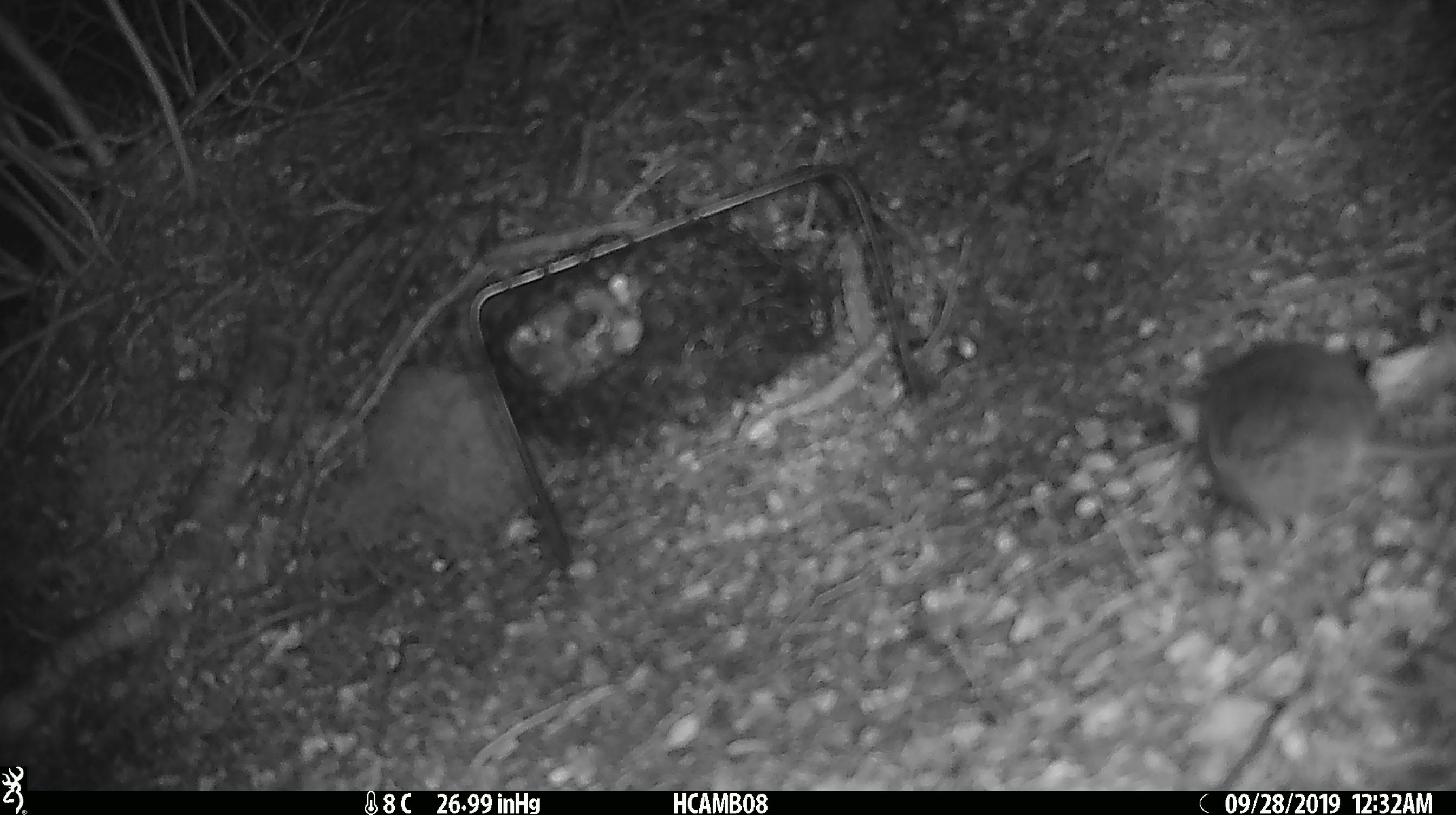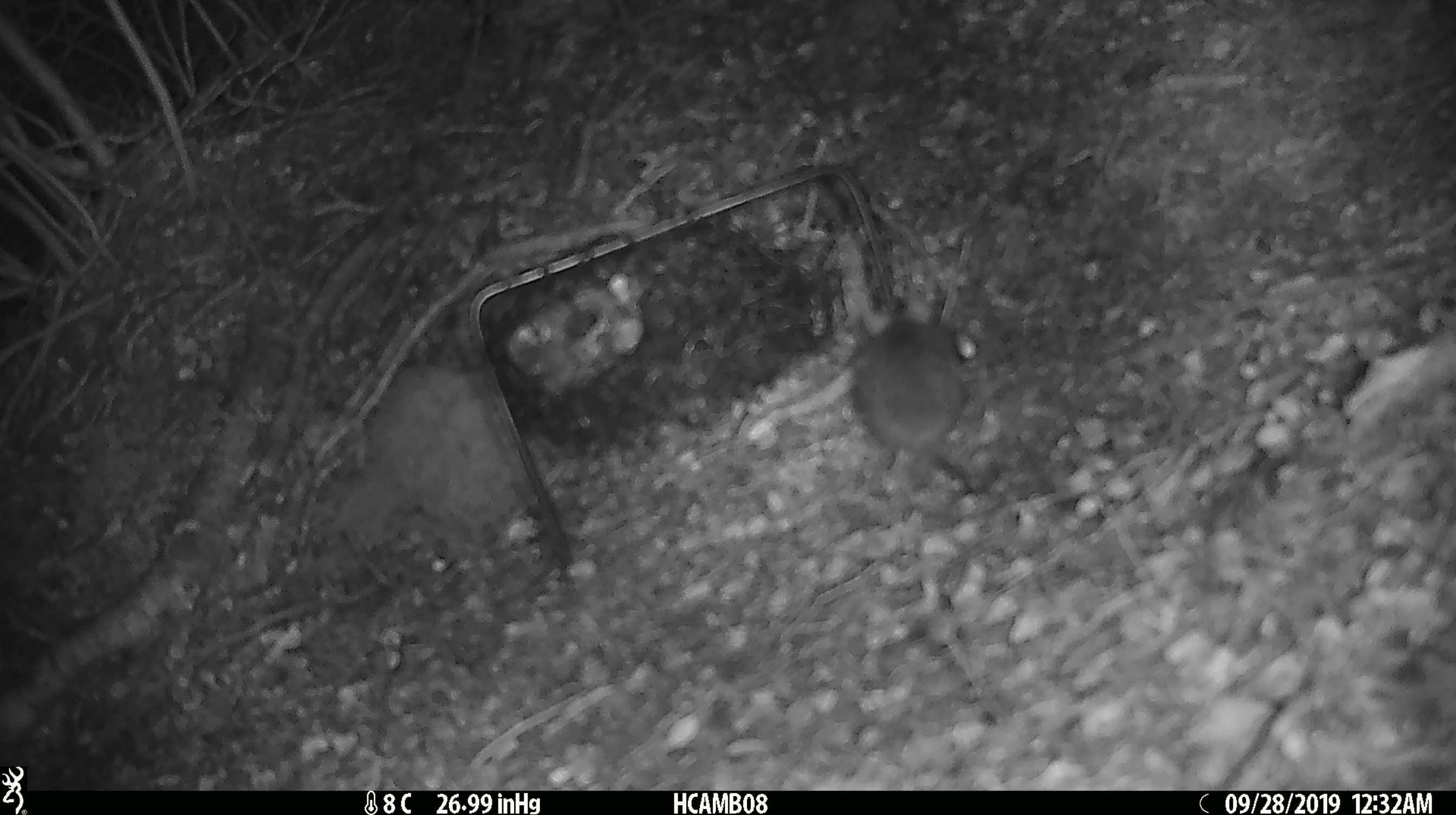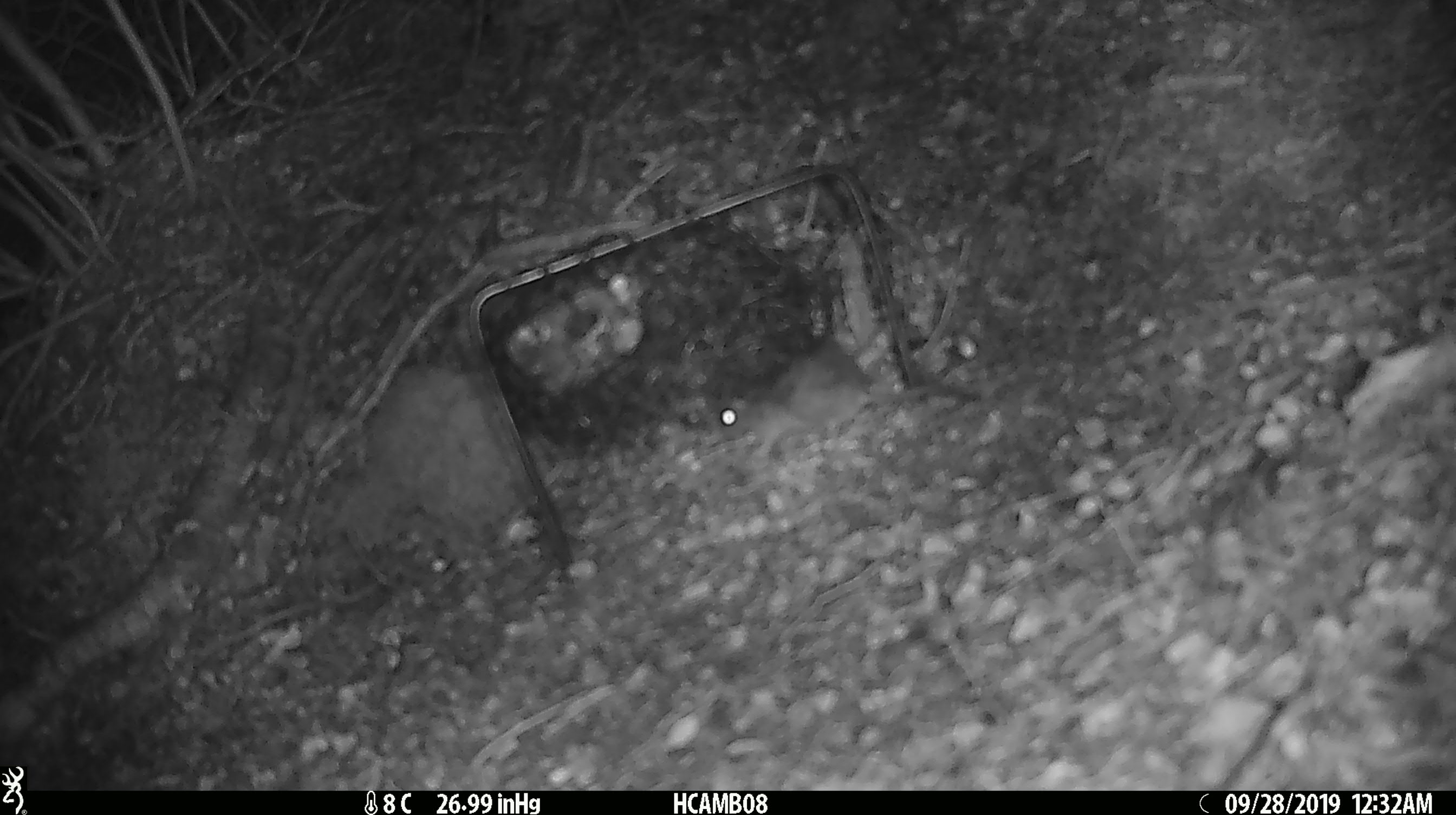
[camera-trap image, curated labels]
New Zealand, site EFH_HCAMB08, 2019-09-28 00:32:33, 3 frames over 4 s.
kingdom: Animalia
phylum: Chordata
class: Mammalia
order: Rodentia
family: Muridae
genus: Mus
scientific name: Mus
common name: mouse